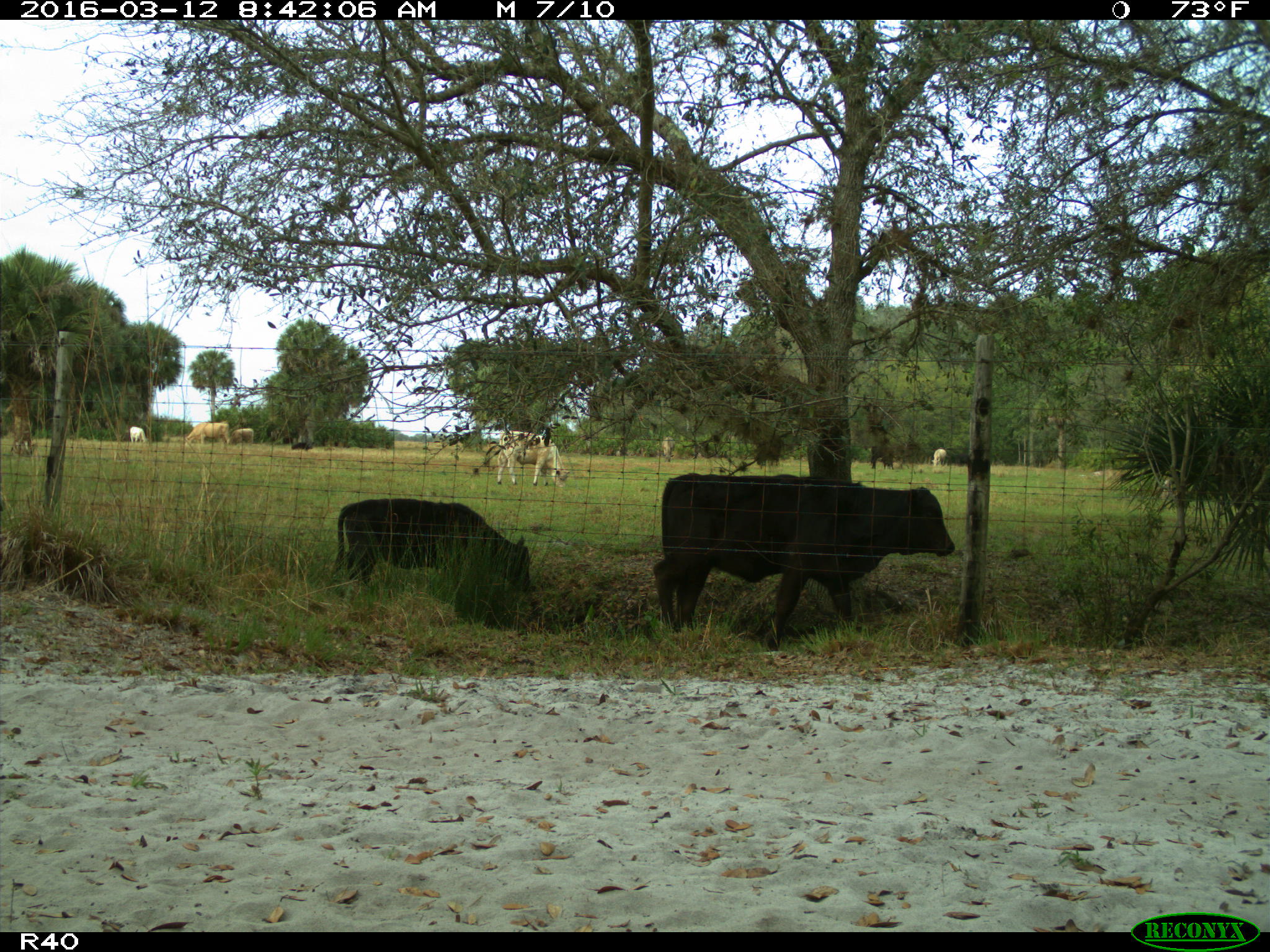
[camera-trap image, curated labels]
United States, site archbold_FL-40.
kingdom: Animalia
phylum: Chordata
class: Mammalia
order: Artiodactyla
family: Bovidae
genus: Bos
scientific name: Bos taurus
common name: domestic cow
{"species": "Bos taurus (domestic cow)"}